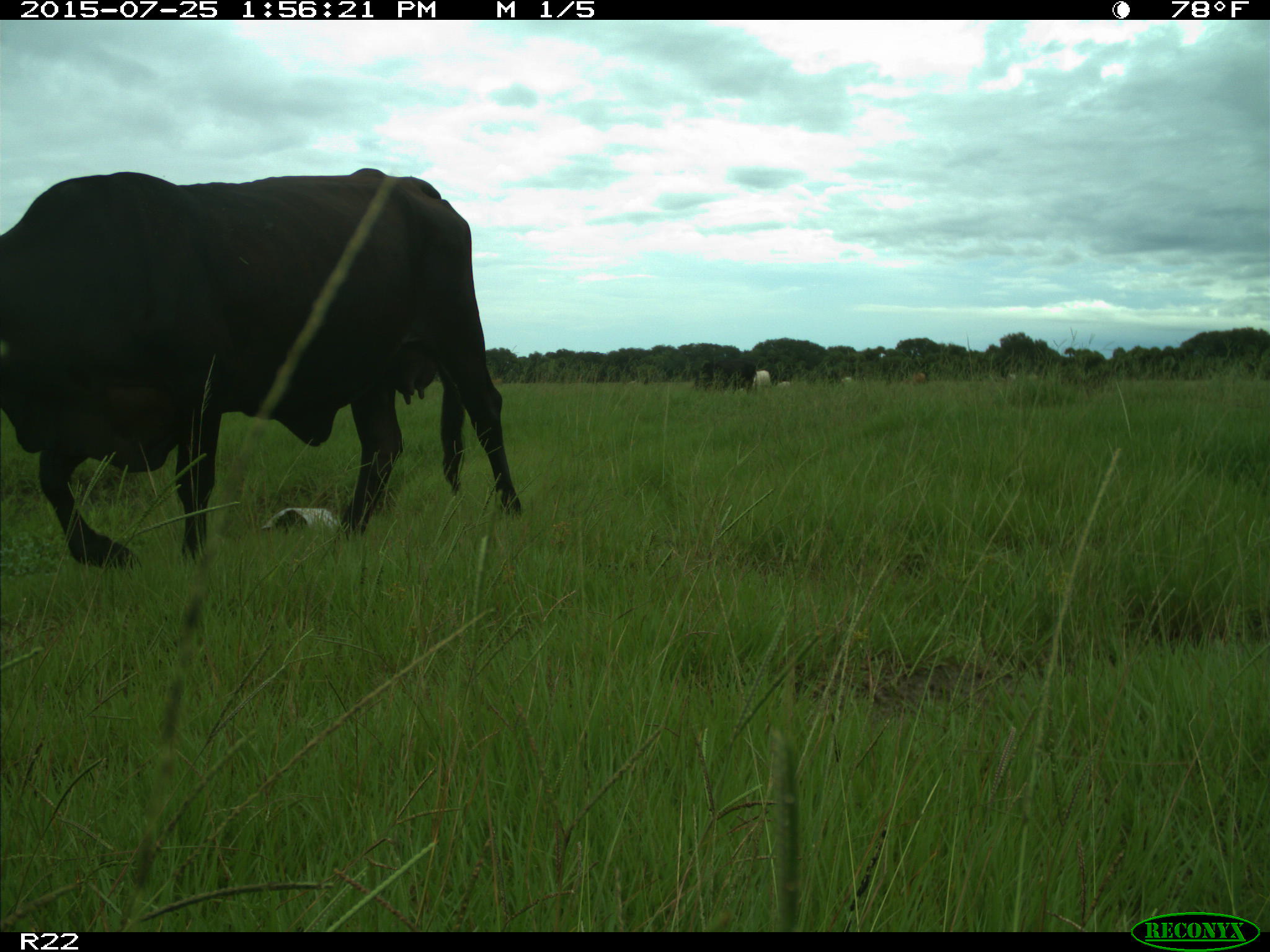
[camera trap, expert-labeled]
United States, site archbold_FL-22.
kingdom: Animalia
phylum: Chordata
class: Mammalia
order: Artiodactyla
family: Bovidae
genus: Bos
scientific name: Bos taurus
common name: domestic cow